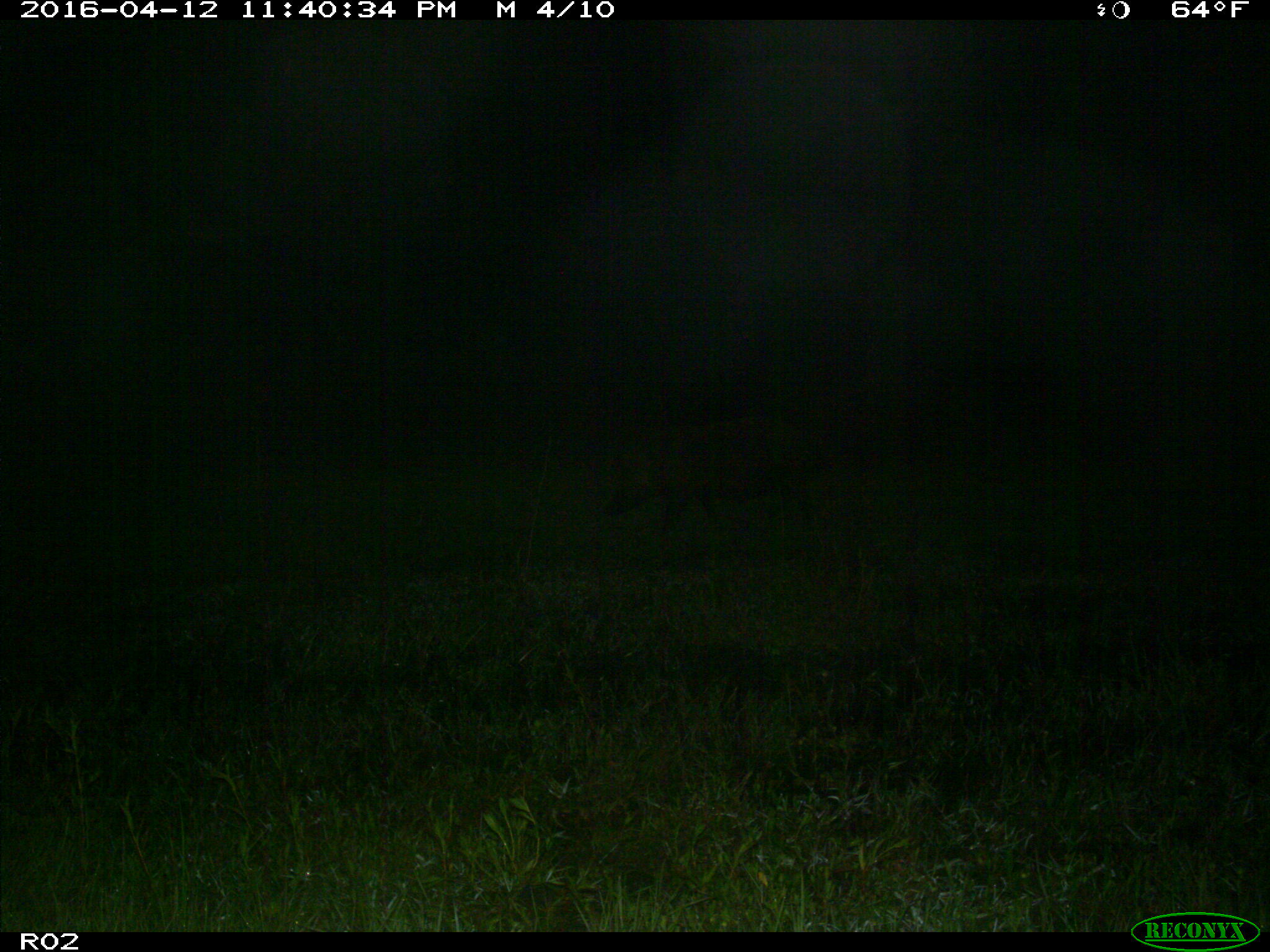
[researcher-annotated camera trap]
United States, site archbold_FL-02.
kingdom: Animalia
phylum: Chordata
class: Mammalia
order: Artiodactyla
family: Suidae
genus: Sus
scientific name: Sus scrofa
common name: wild boar